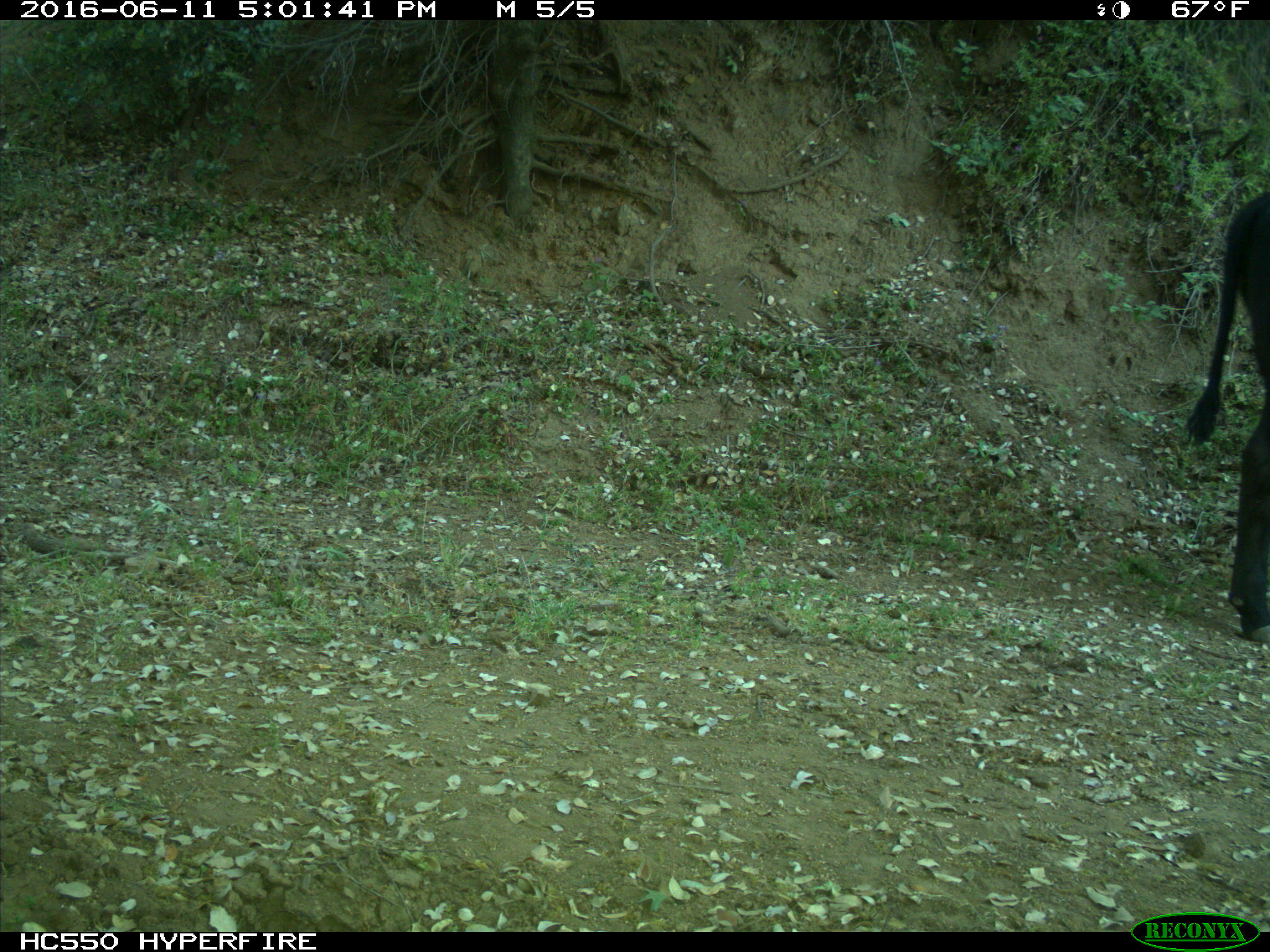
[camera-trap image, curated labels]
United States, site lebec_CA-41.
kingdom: Animalia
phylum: Chordata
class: Mammalia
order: Artiodactyla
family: Bovidae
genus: Bos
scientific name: Bos taurus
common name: domestic cow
Bos taurus (domestic cow).